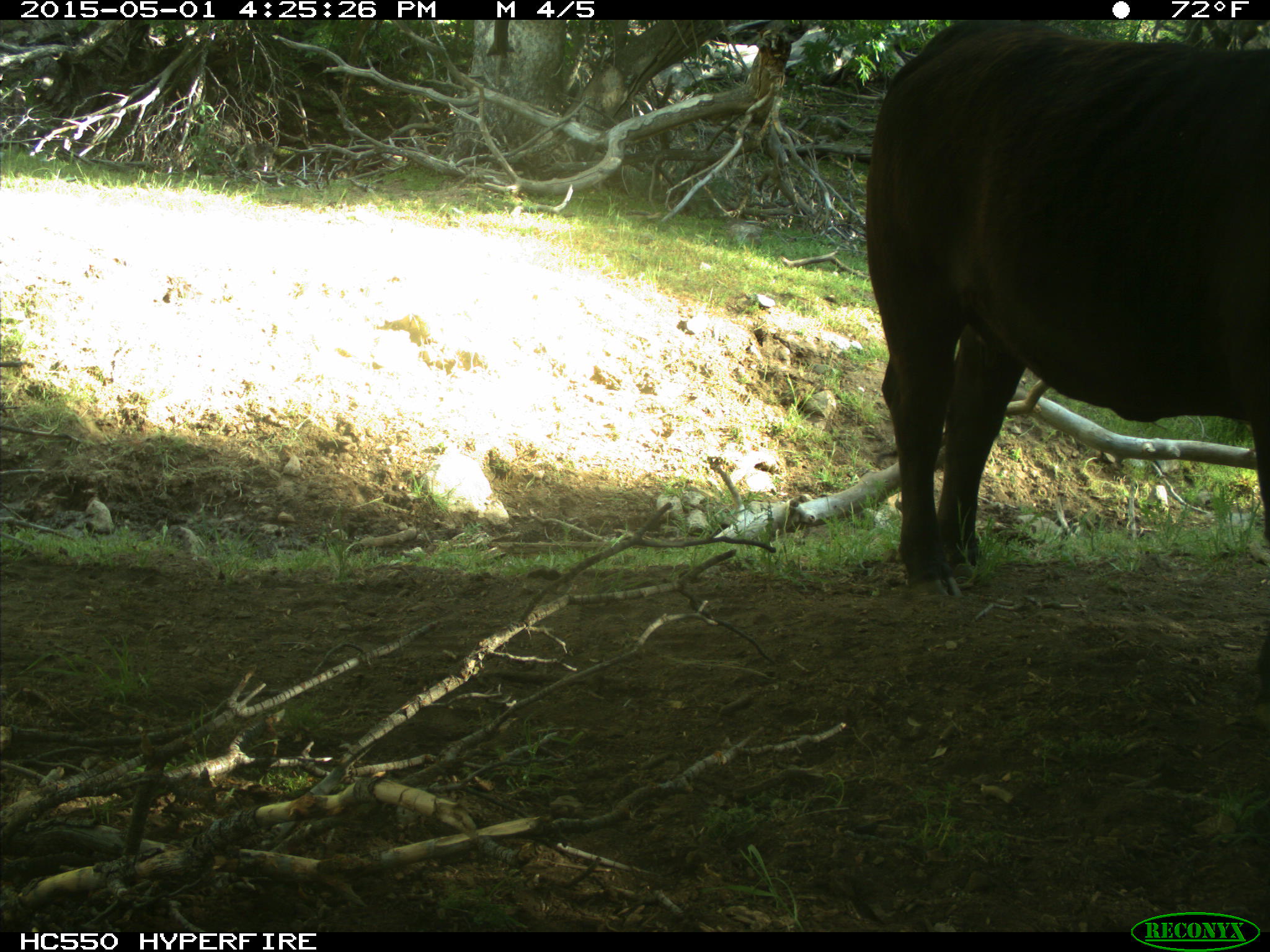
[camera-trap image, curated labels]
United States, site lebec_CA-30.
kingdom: Animalia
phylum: Chordata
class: Mammalia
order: Artiodactyla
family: Bovidae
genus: Bos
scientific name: Bos taurus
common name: domestic cow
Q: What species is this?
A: Bos taurus (domestic cow).